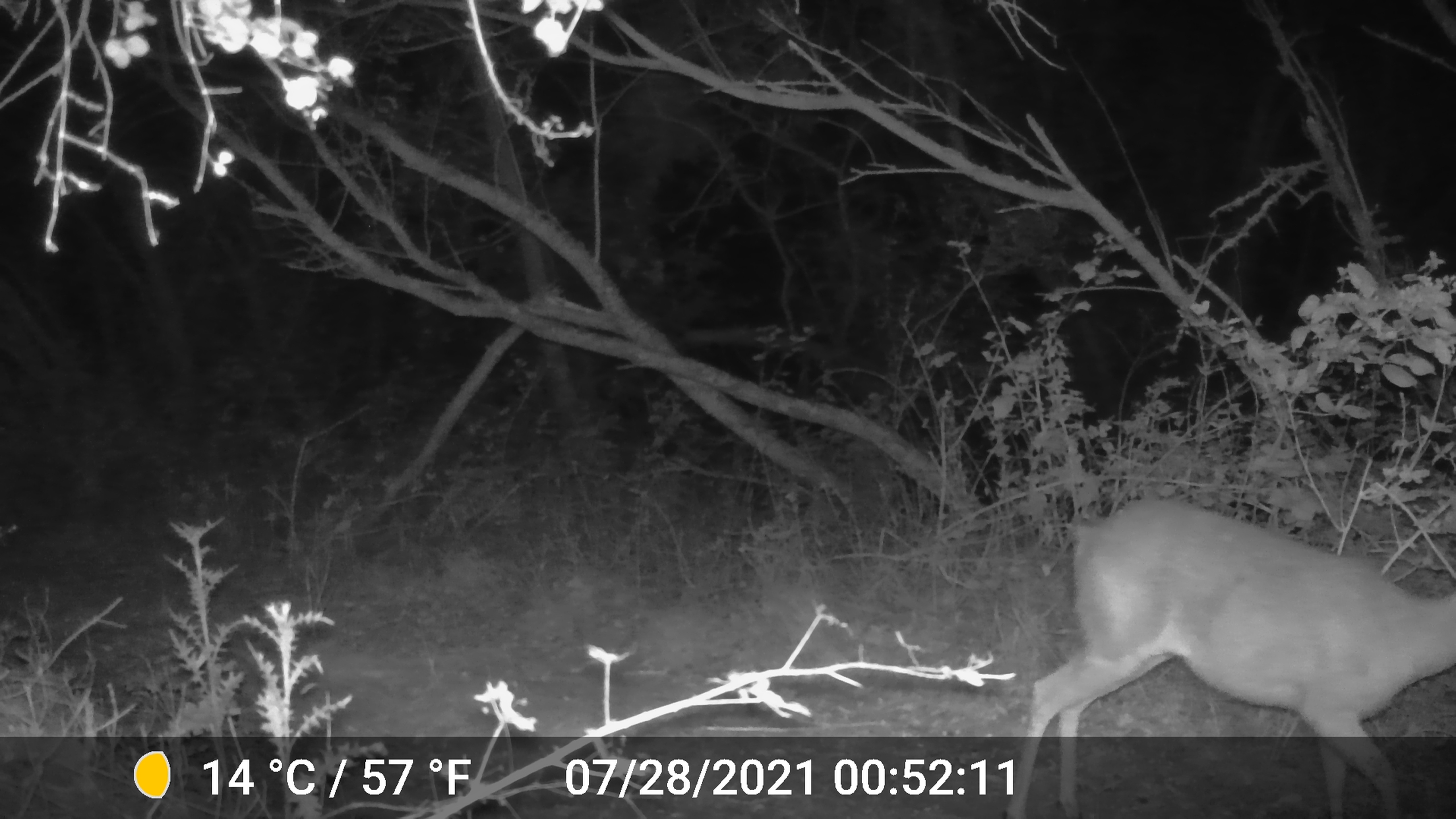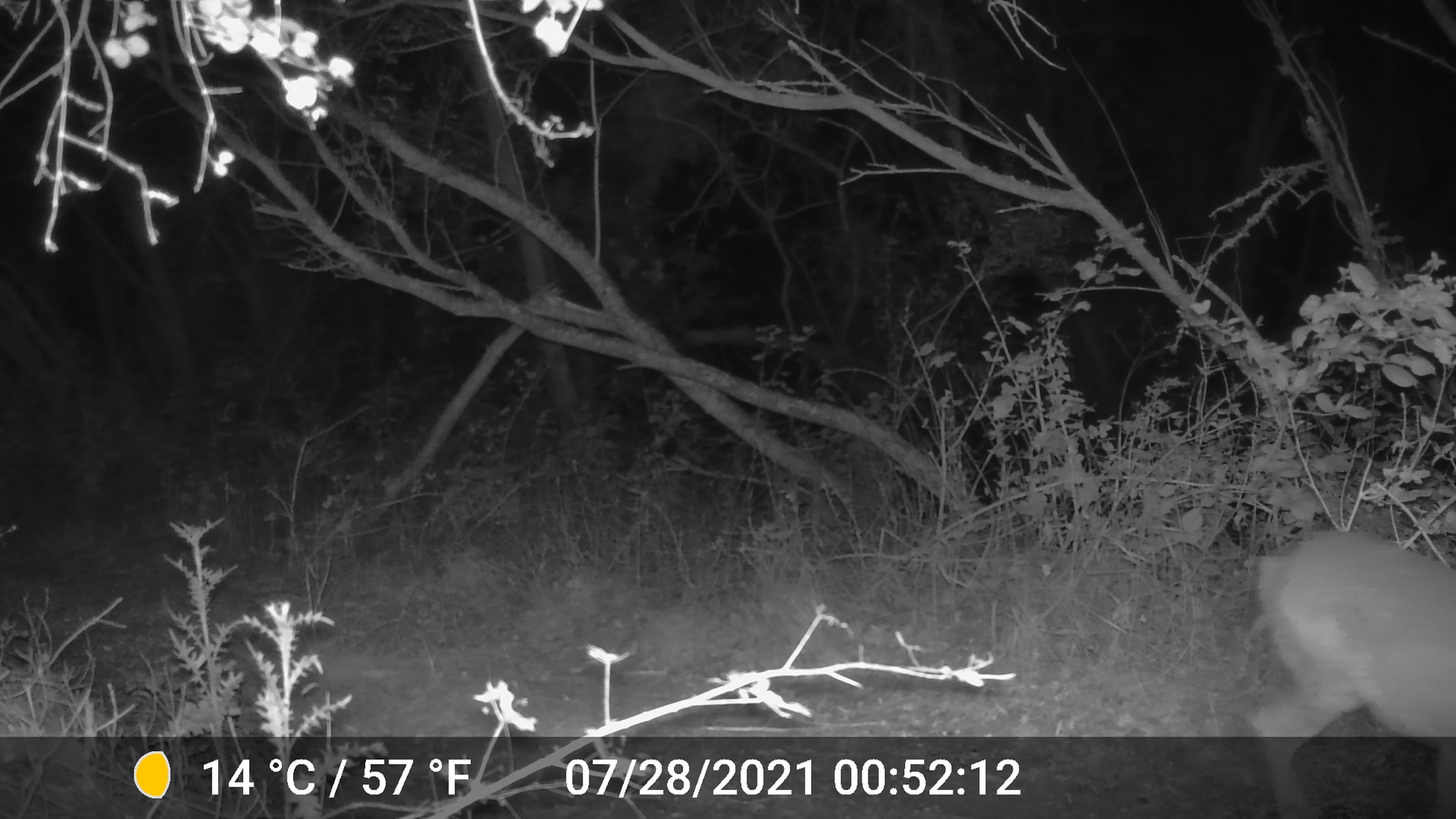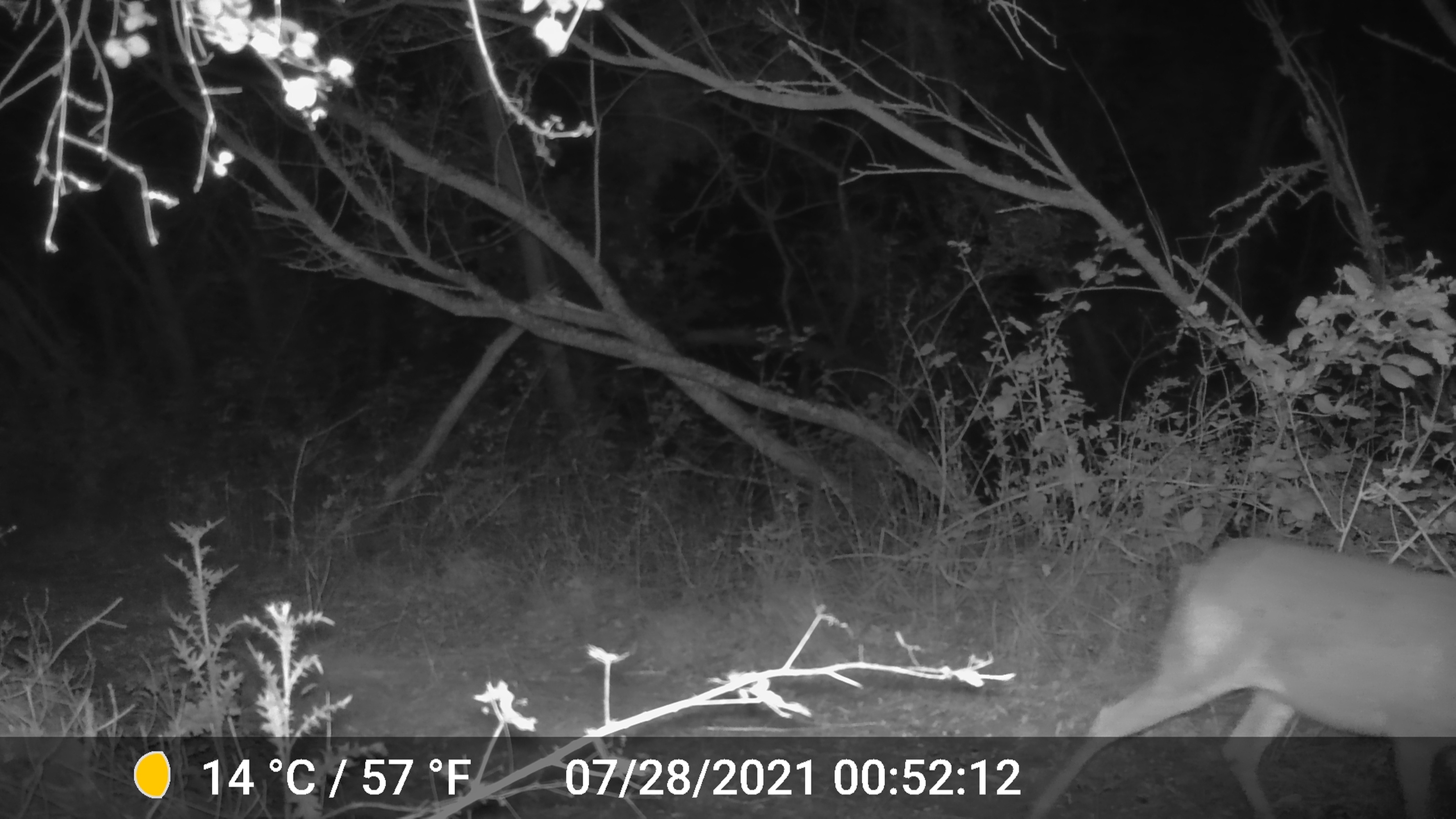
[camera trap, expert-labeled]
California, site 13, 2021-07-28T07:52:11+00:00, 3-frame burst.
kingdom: Animalia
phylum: Chordata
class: Mammalia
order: Artiodactyla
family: Cervidae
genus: Odocoileus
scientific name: Odocoileus hemionus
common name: mule deer